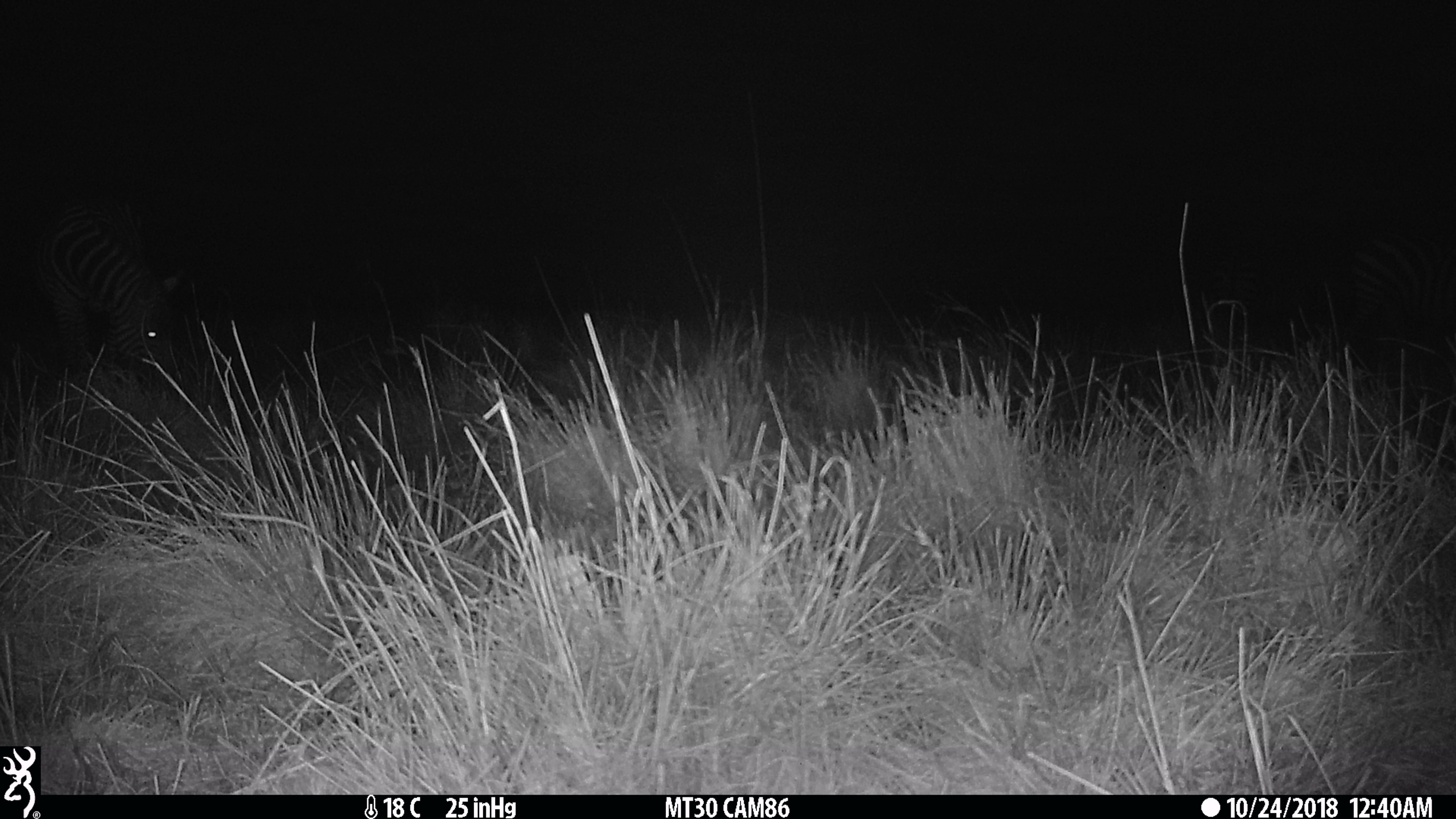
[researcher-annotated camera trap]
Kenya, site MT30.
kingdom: Animalia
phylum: Chordata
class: Mammalia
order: Perissodactyla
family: Equidae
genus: Equus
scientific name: Equus quagga burchellii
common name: burchell's zebra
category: zebra